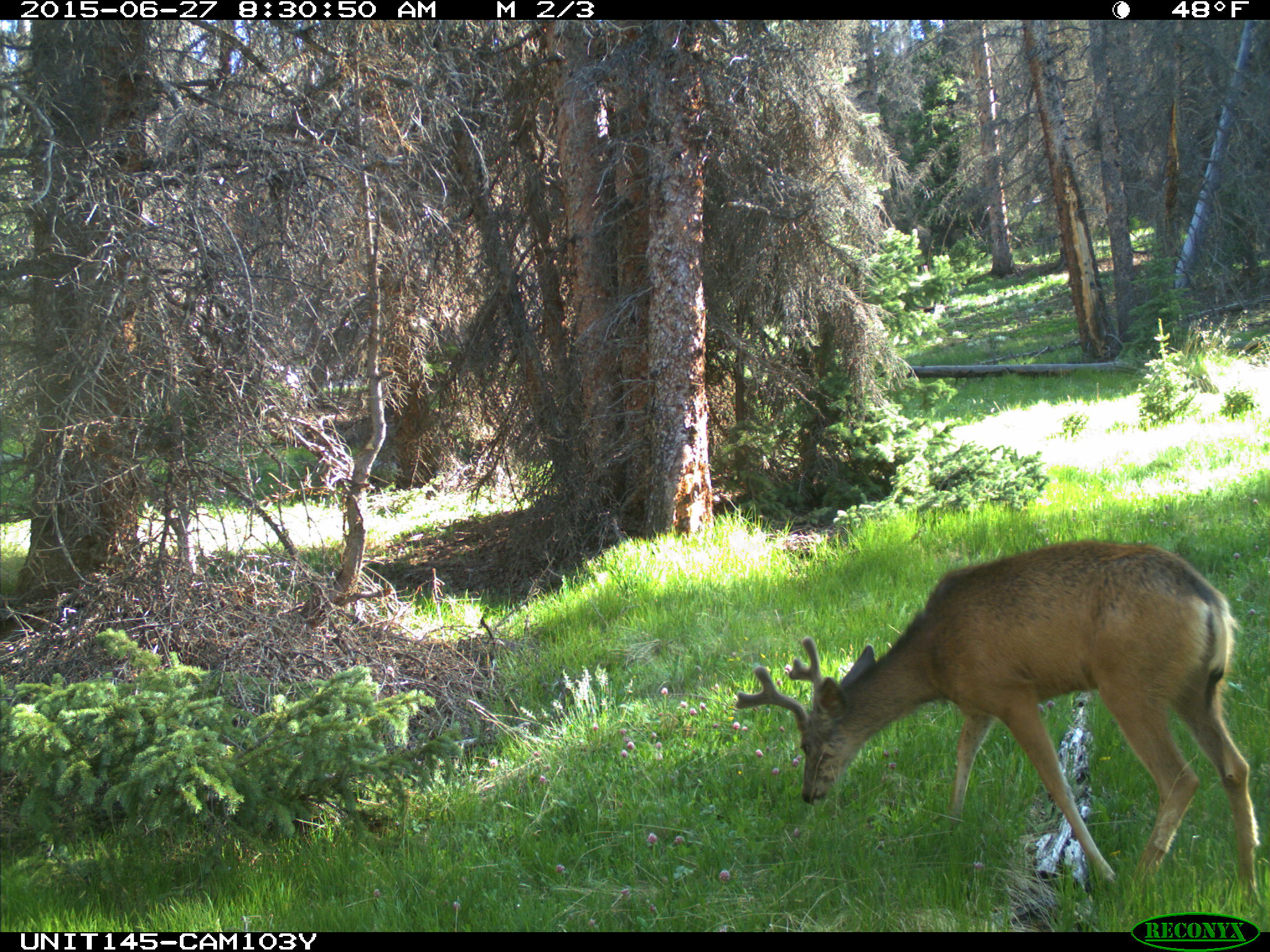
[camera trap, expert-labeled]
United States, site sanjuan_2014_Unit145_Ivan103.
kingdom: Animalia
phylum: Chordata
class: Mammalia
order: Artiodactyla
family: Cervidae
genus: Odocoileus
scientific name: Odocoileus hemionus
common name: mule deer